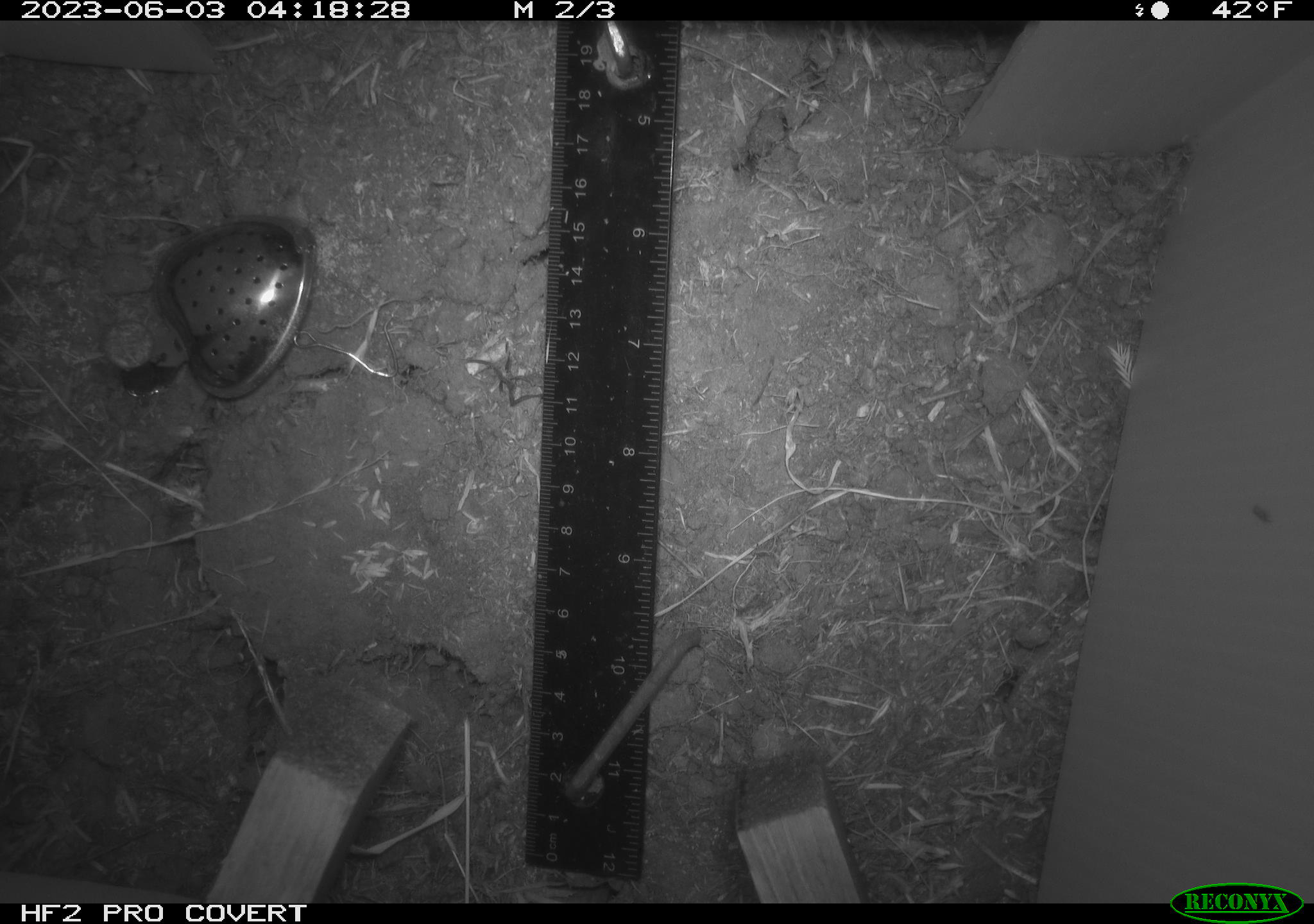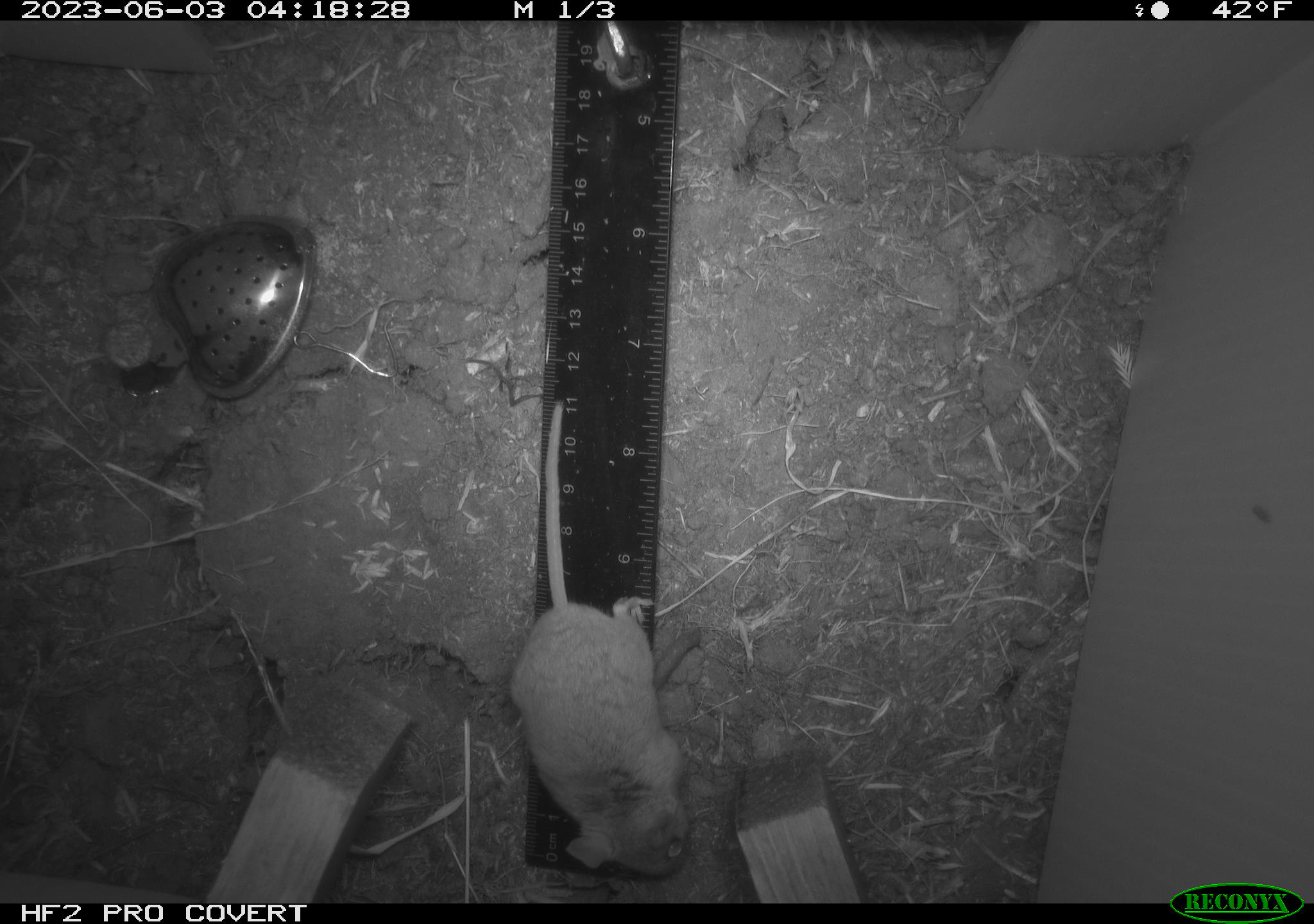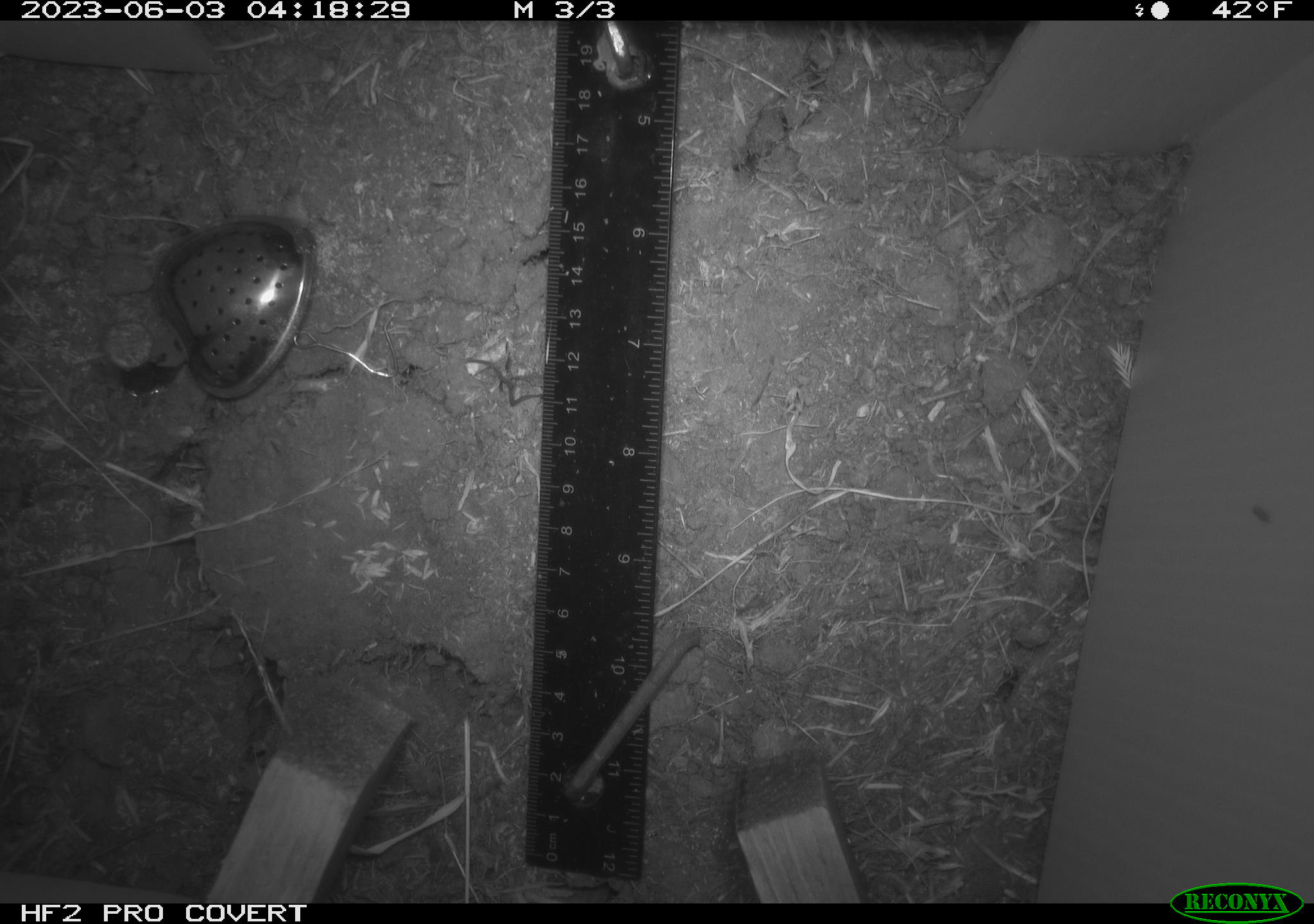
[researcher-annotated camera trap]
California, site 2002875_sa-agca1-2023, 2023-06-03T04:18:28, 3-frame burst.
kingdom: Animalia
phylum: Chordata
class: Mammalia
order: Rodentia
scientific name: Rodentia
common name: mouse species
Mouse species (Rodentia).